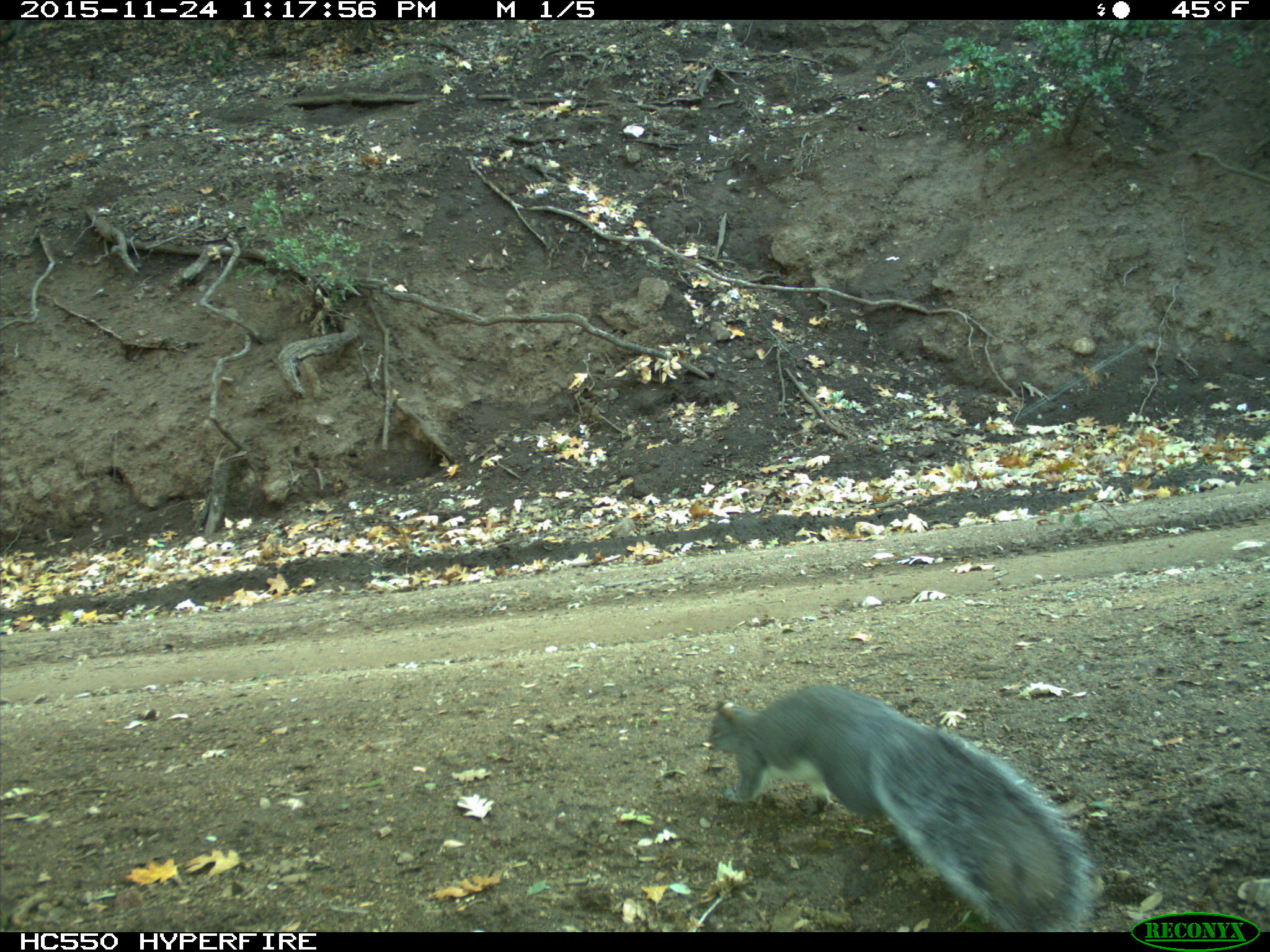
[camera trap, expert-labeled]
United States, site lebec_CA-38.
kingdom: Animalia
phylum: Chordata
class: Mammalia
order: Rodentia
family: Sciuridae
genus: Sciurus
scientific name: Sciurus carolinensis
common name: eastern gray squirrel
Sciurus carolinensis (eastern gray squirrel).